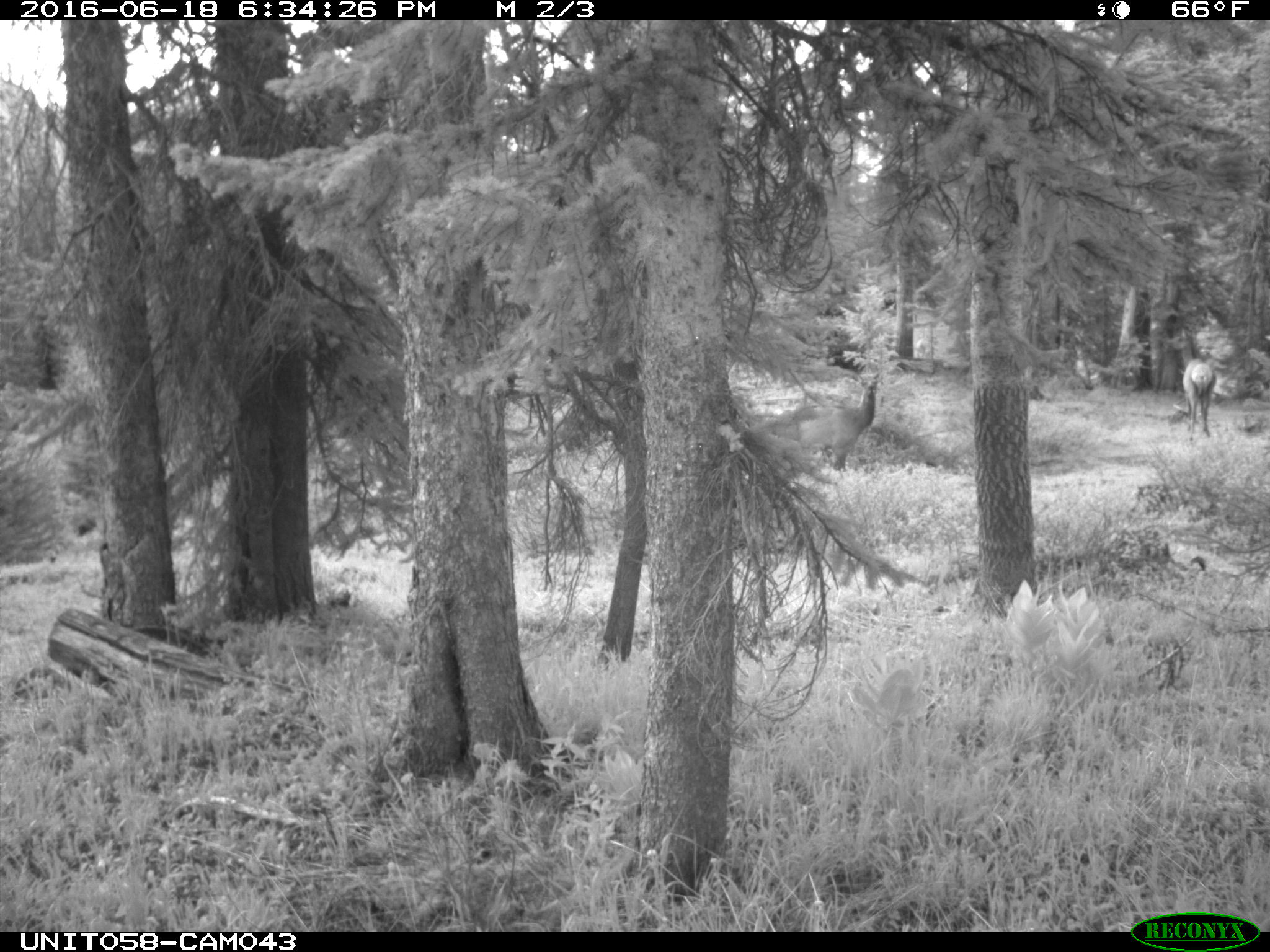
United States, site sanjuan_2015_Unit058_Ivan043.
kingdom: Animalia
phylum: Chordata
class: Mammalia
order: Artiodactyla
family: Cervidae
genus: Cervus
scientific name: Cervus elaphus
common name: red deer